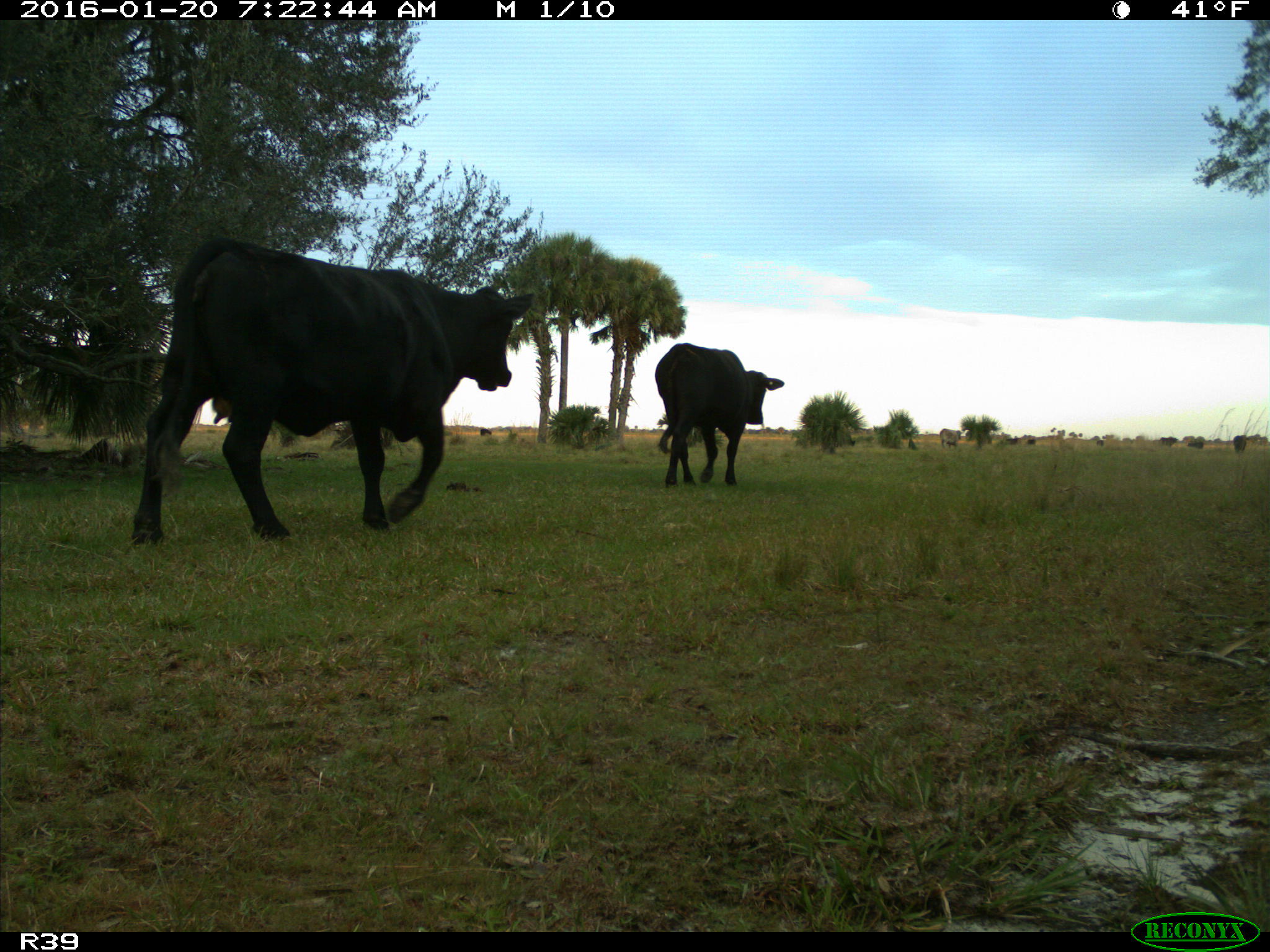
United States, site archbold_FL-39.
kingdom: Animalia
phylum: Chordata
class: Mammalia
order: Artiodactyla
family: Bovidae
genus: Bos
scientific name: Bos taurus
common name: domestic cow